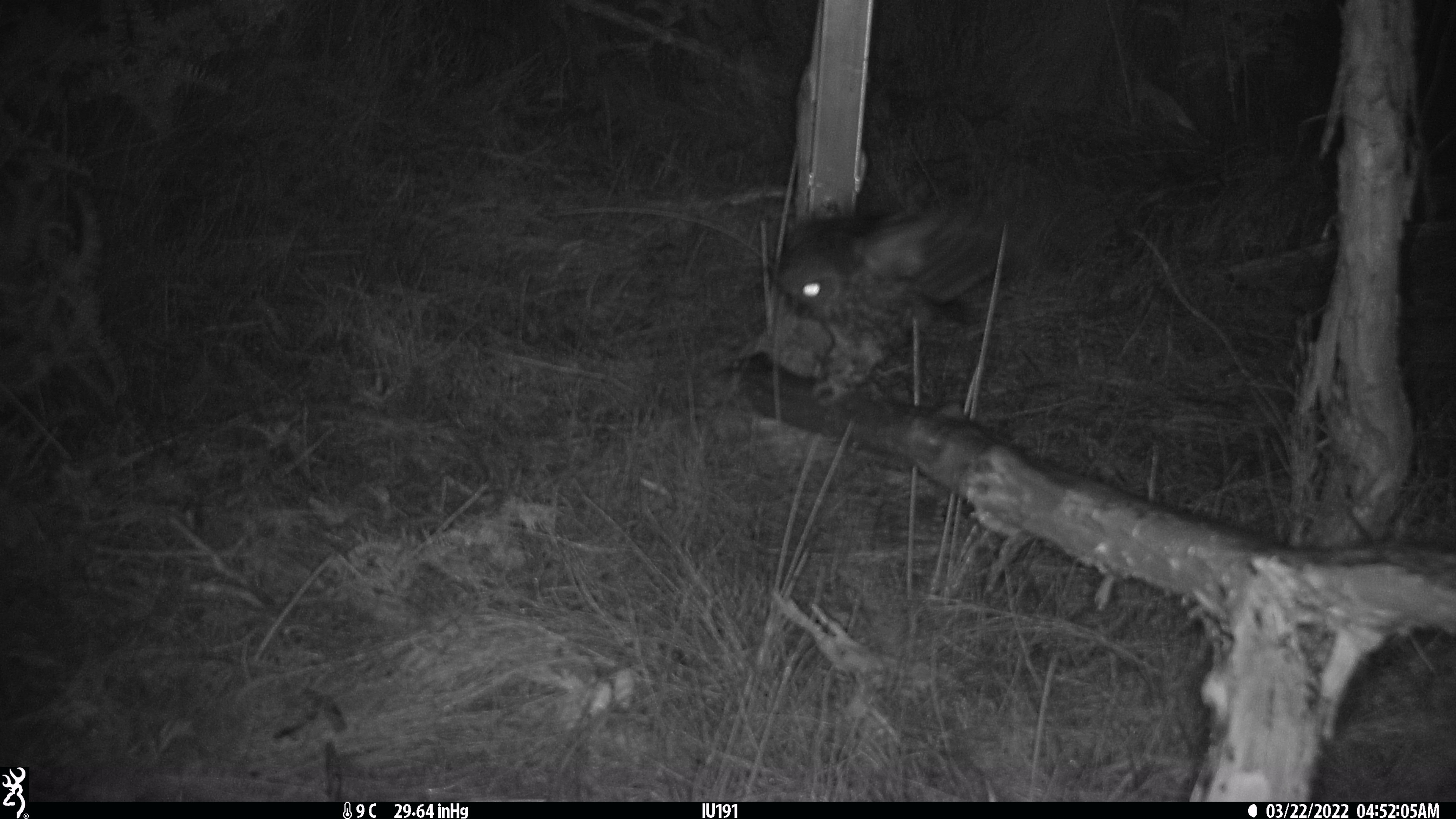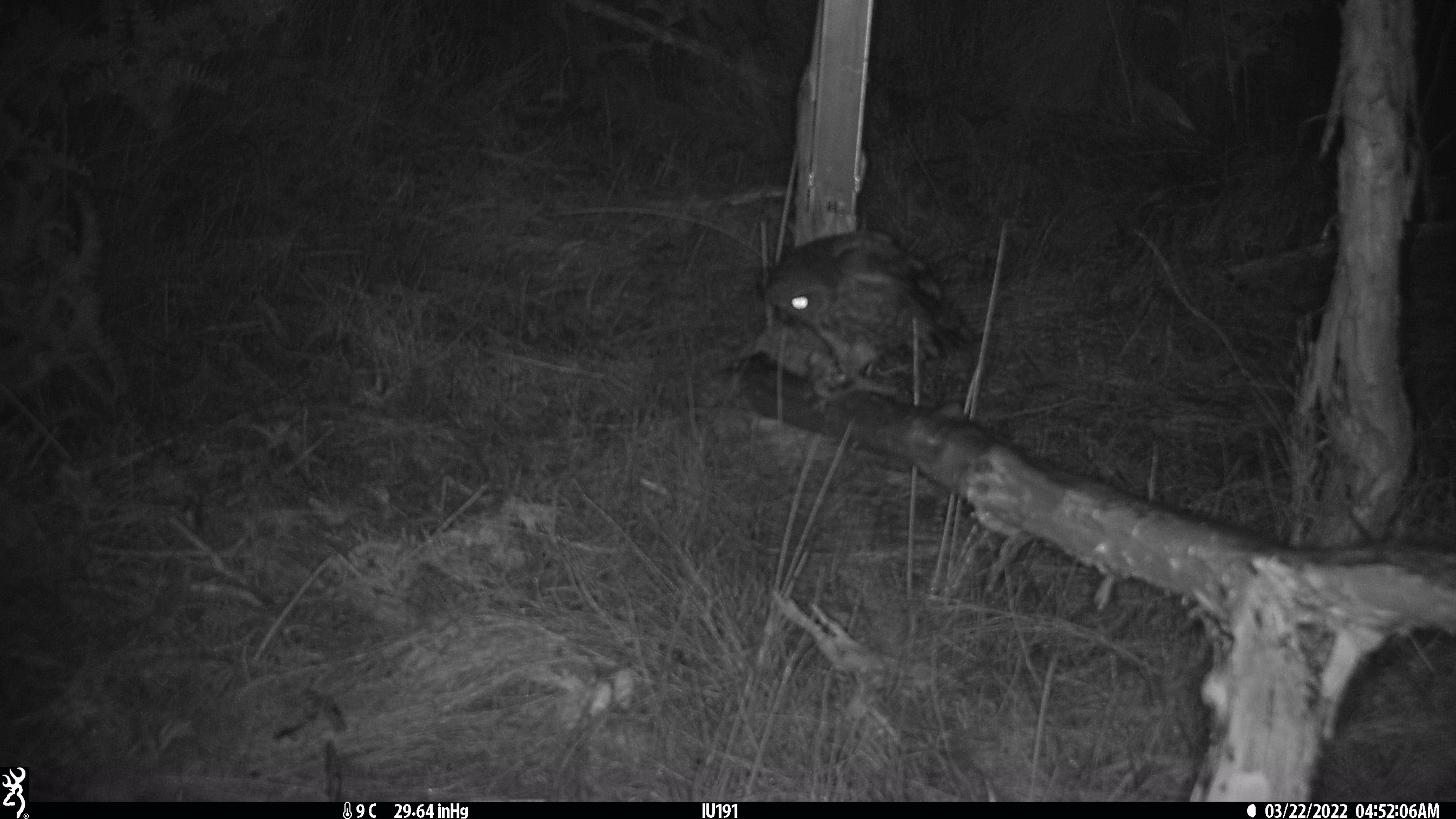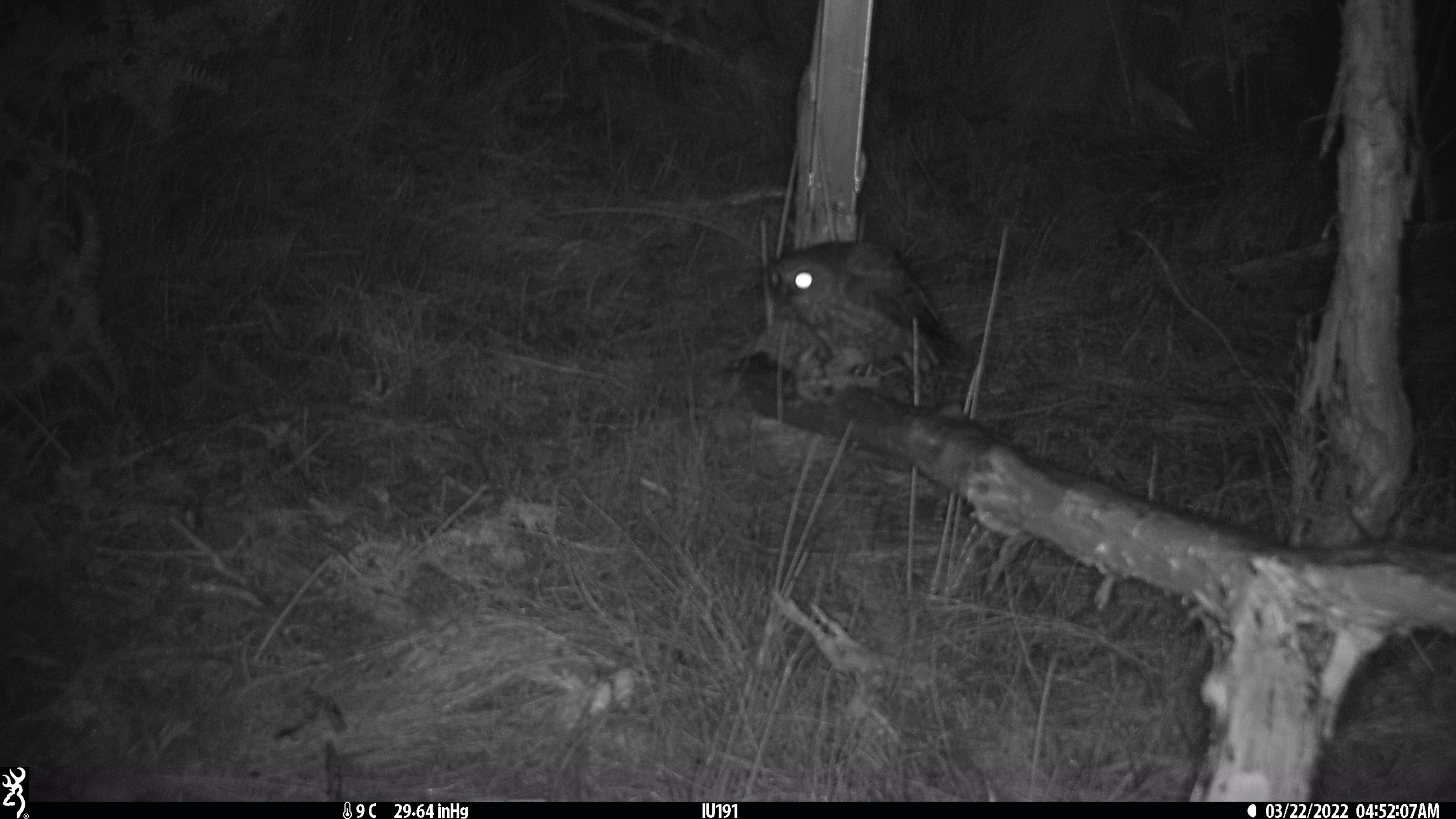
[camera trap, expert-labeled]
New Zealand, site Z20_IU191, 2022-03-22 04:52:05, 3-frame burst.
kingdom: Animalia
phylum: Chordata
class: Aves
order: Strigiformes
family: Strigidae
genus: Ninox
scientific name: Ninox novaeseelandiae novaeseelandiae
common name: morepork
Morepork (Ninox novaeseelandiae novaeseelandiae).